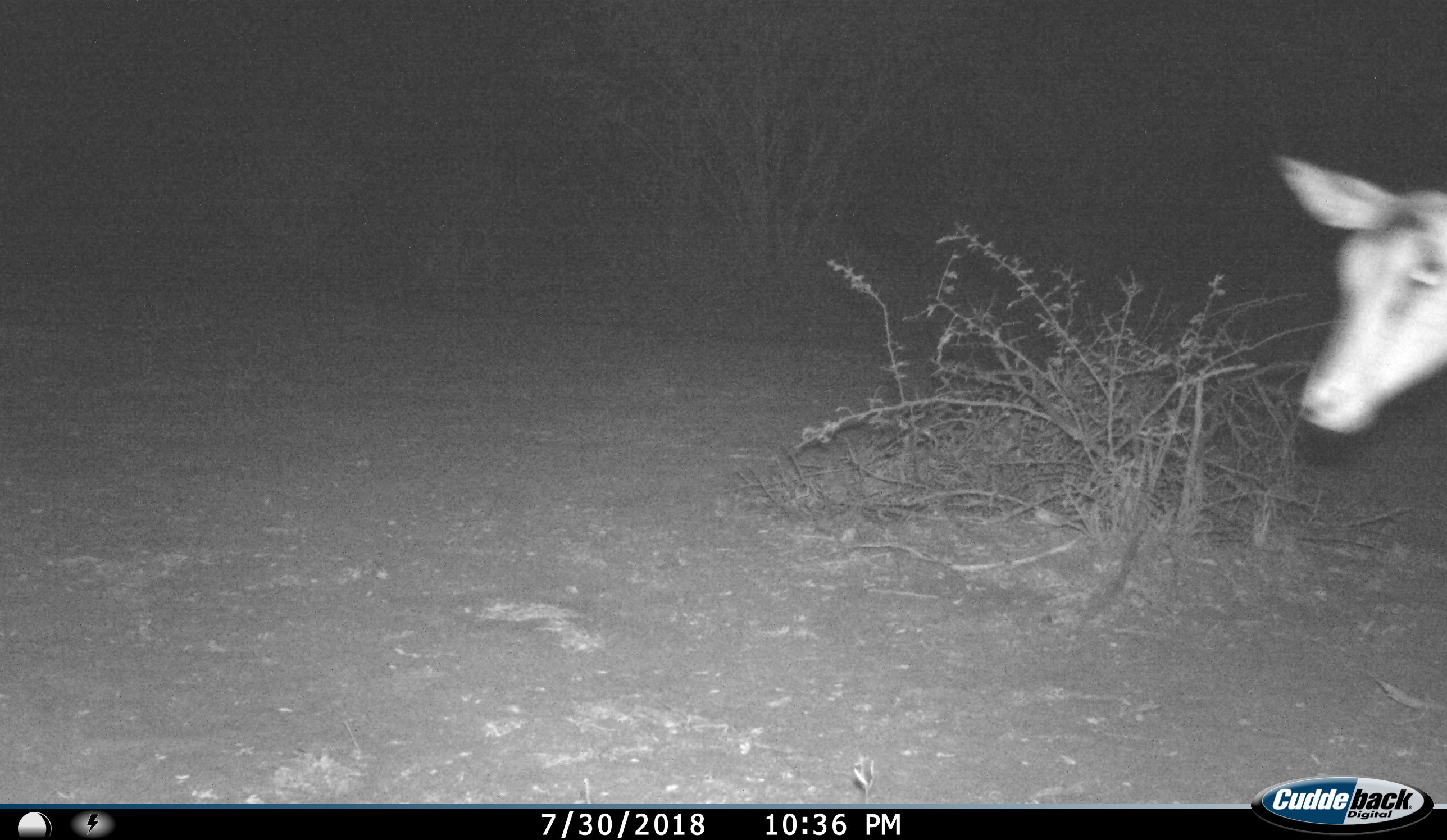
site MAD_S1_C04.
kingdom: Animalia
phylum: Chordata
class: Mammalia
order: Artiodactyla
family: Bovidae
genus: Aepyceros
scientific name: Aepyceros melampus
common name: impala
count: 1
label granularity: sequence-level